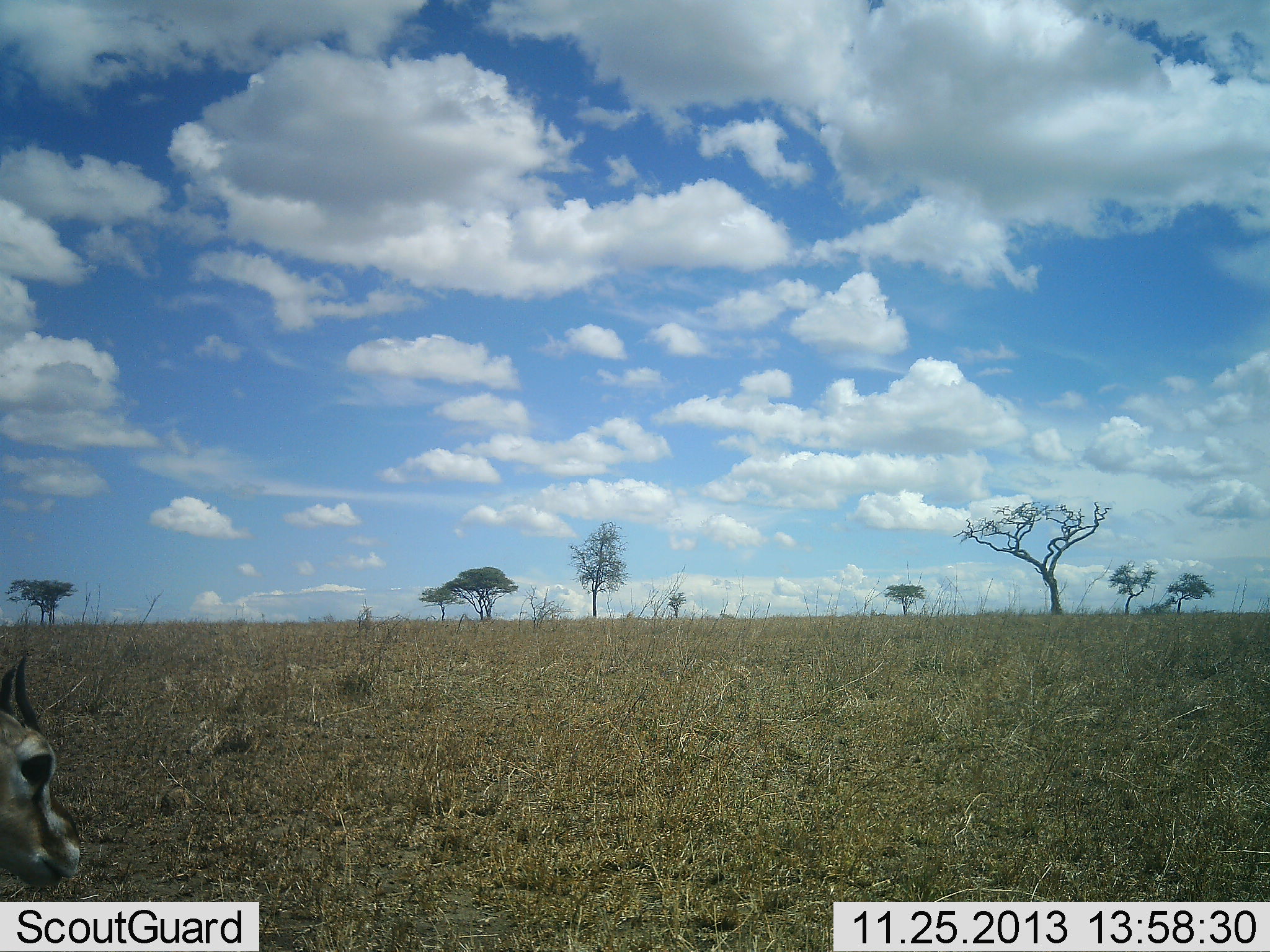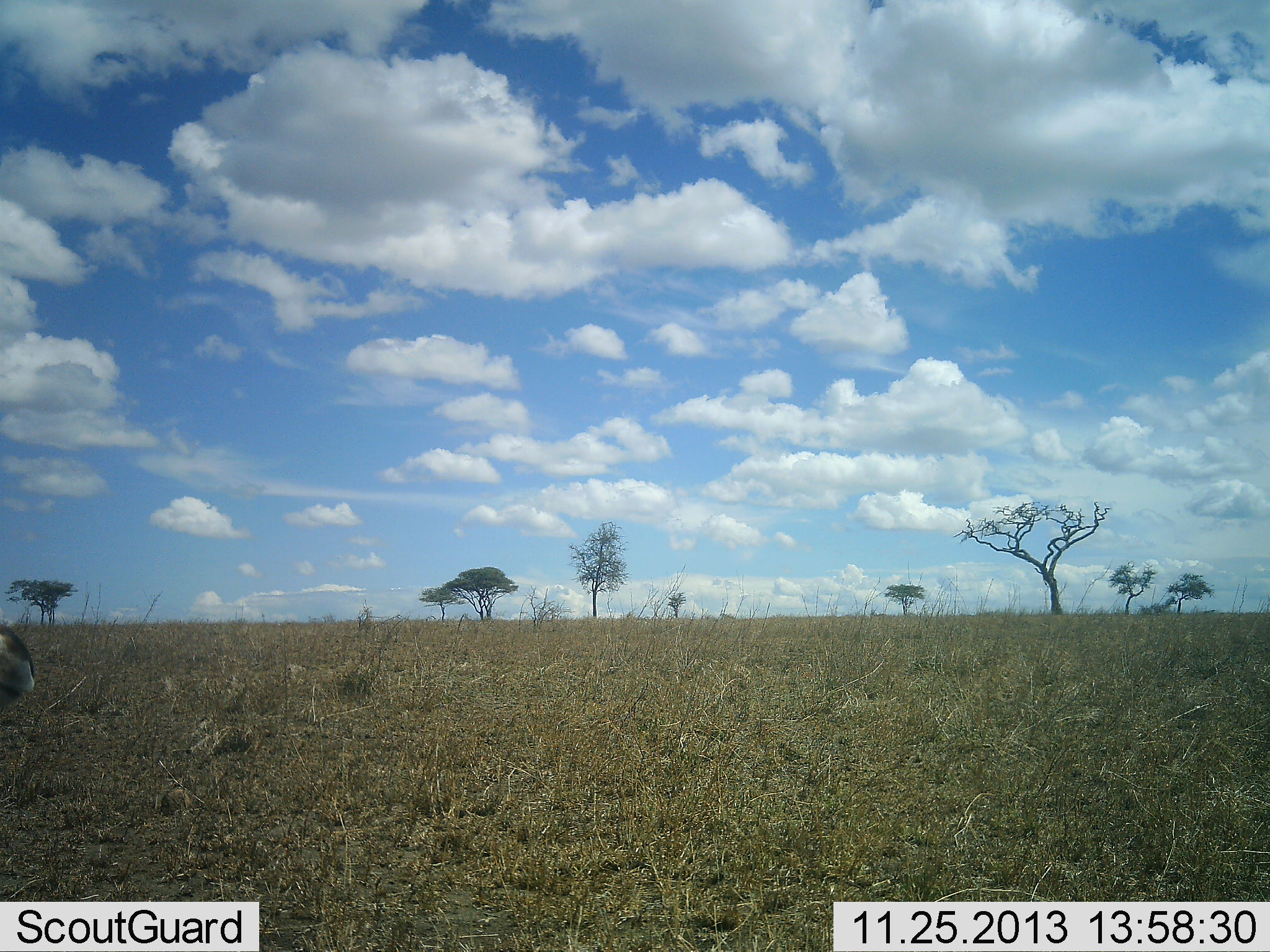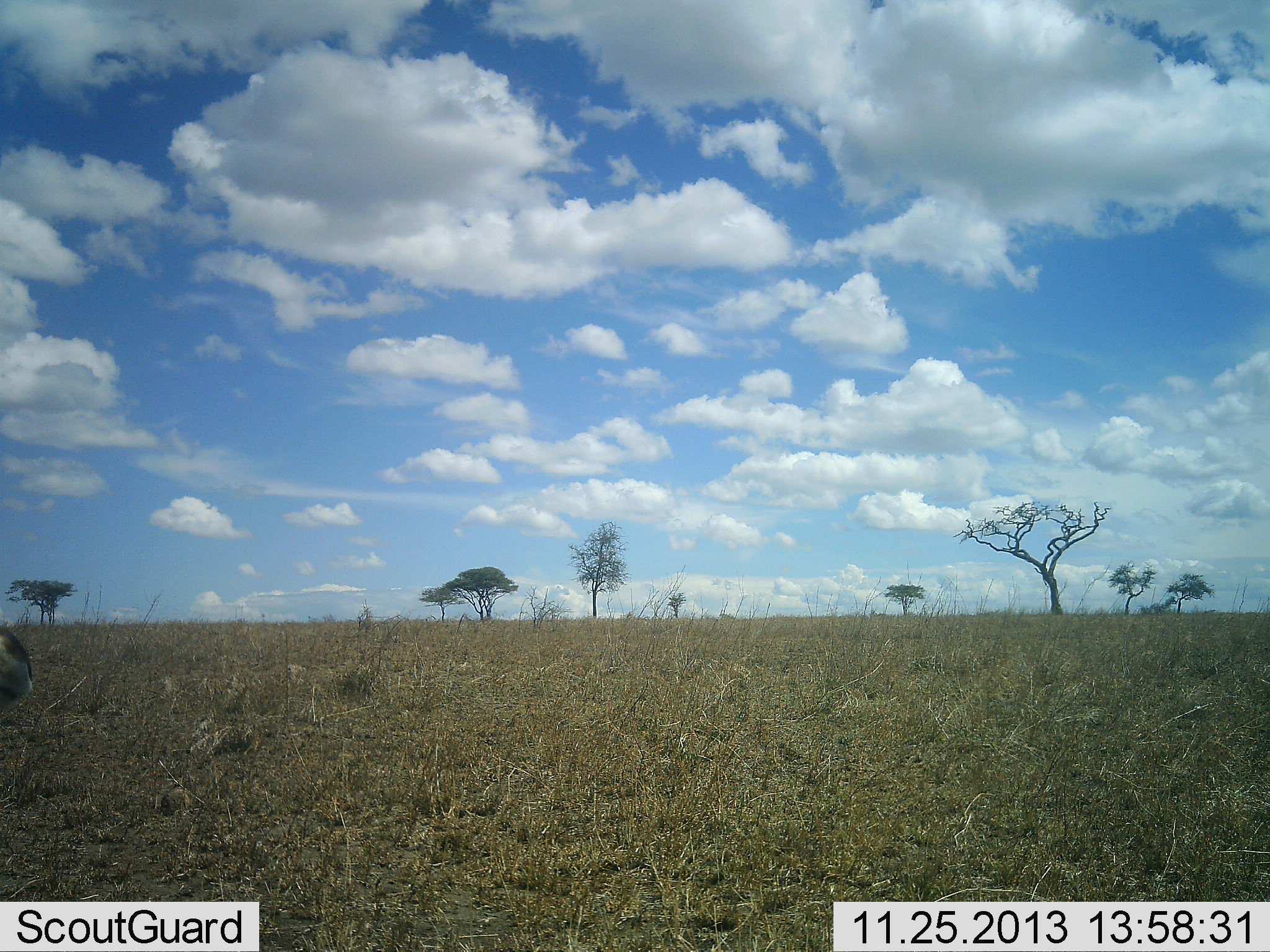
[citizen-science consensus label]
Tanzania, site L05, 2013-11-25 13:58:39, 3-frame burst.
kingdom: Animalia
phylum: Chordata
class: Mammalia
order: Artiodactyla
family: Bovidae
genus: Eudorcas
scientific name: Eudorcas thomsonii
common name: thomson's gazelle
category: gazellethomsons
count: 1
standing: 60%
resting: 0%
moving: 40%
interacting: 0%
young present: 0%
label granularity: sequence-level